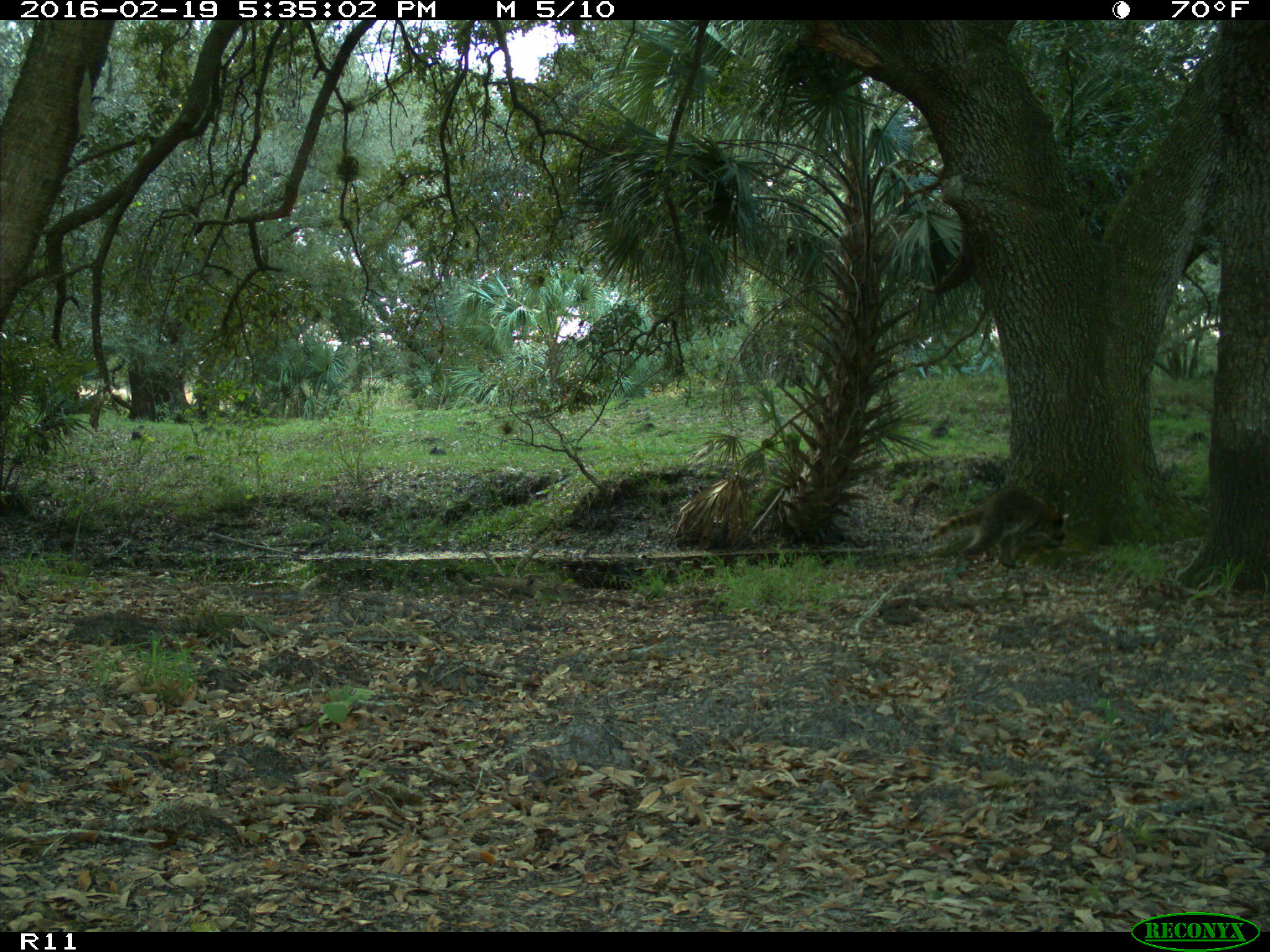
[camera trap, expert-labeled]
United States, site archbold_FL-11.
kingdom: Animalia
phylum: Chordata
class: Mammalia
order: Carnivora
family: Procyonidae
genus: Procyon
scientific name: Procyon lotor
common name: common raccoon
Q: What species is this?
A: Procyon lotor (common raccoon).